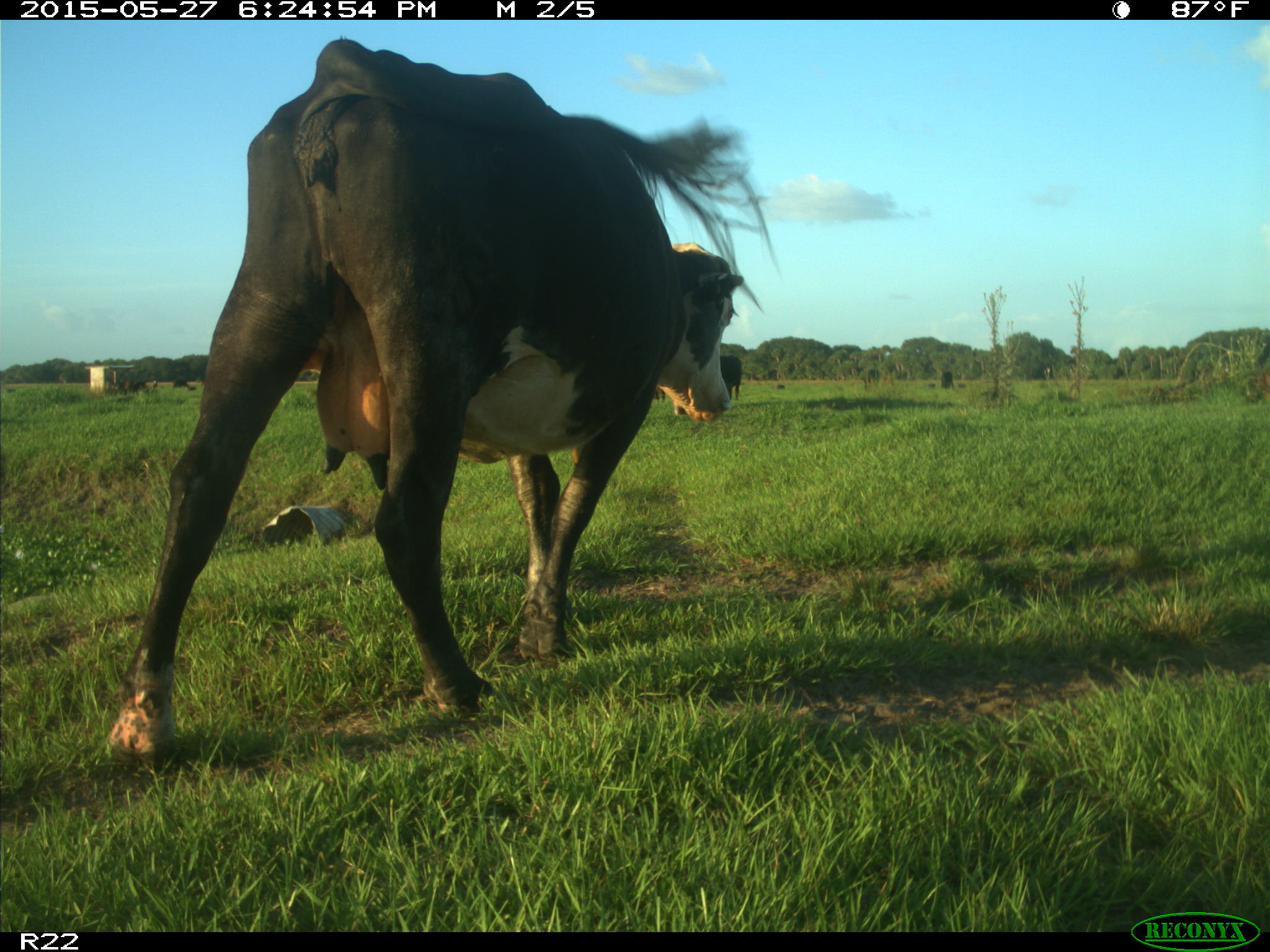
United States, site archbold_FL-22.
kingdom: Animalia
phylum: Chordata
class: Mammalia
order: Artiodactyla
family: Bovidae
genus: Bos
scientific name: Bos taurus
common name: domestic cow